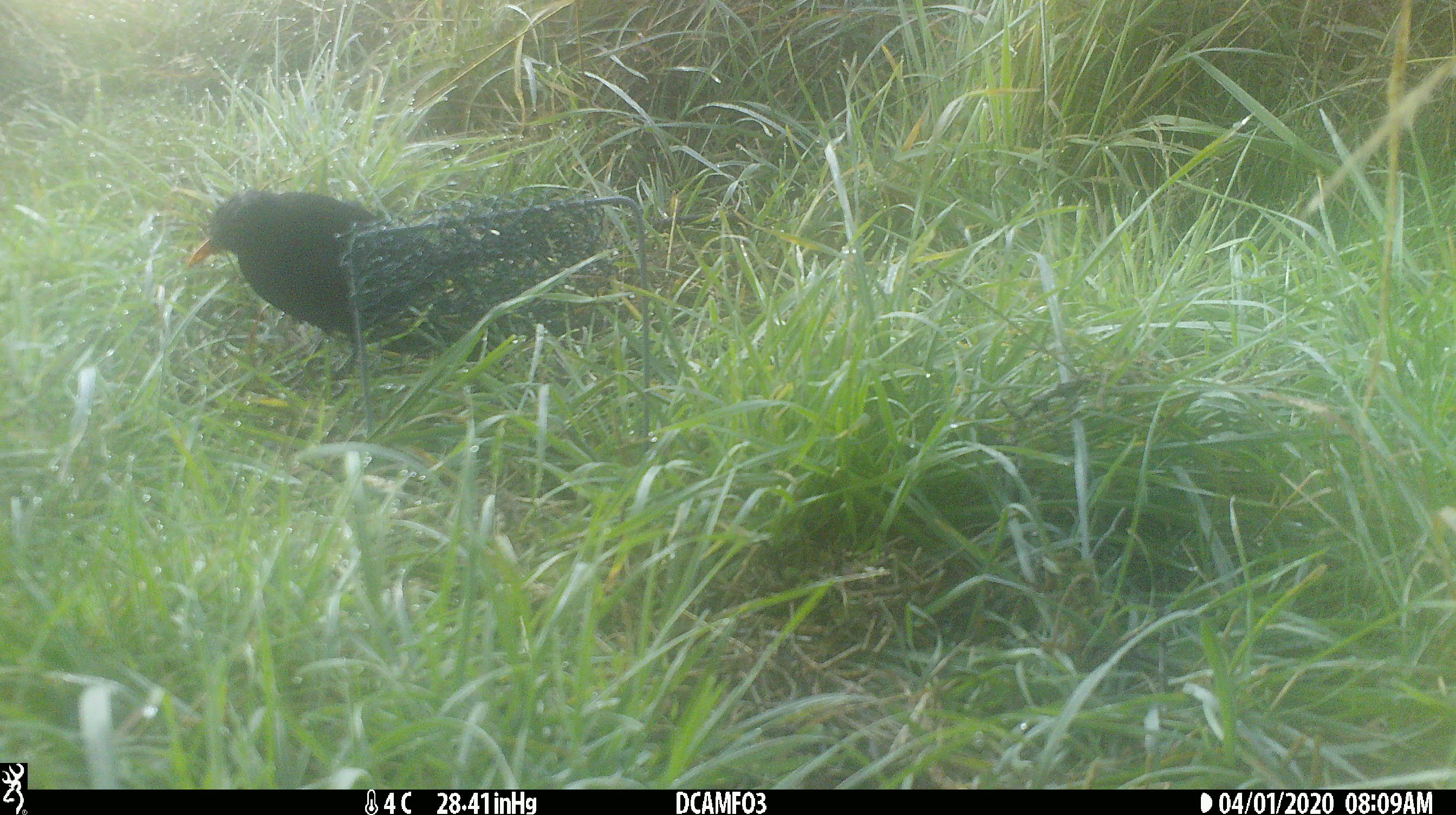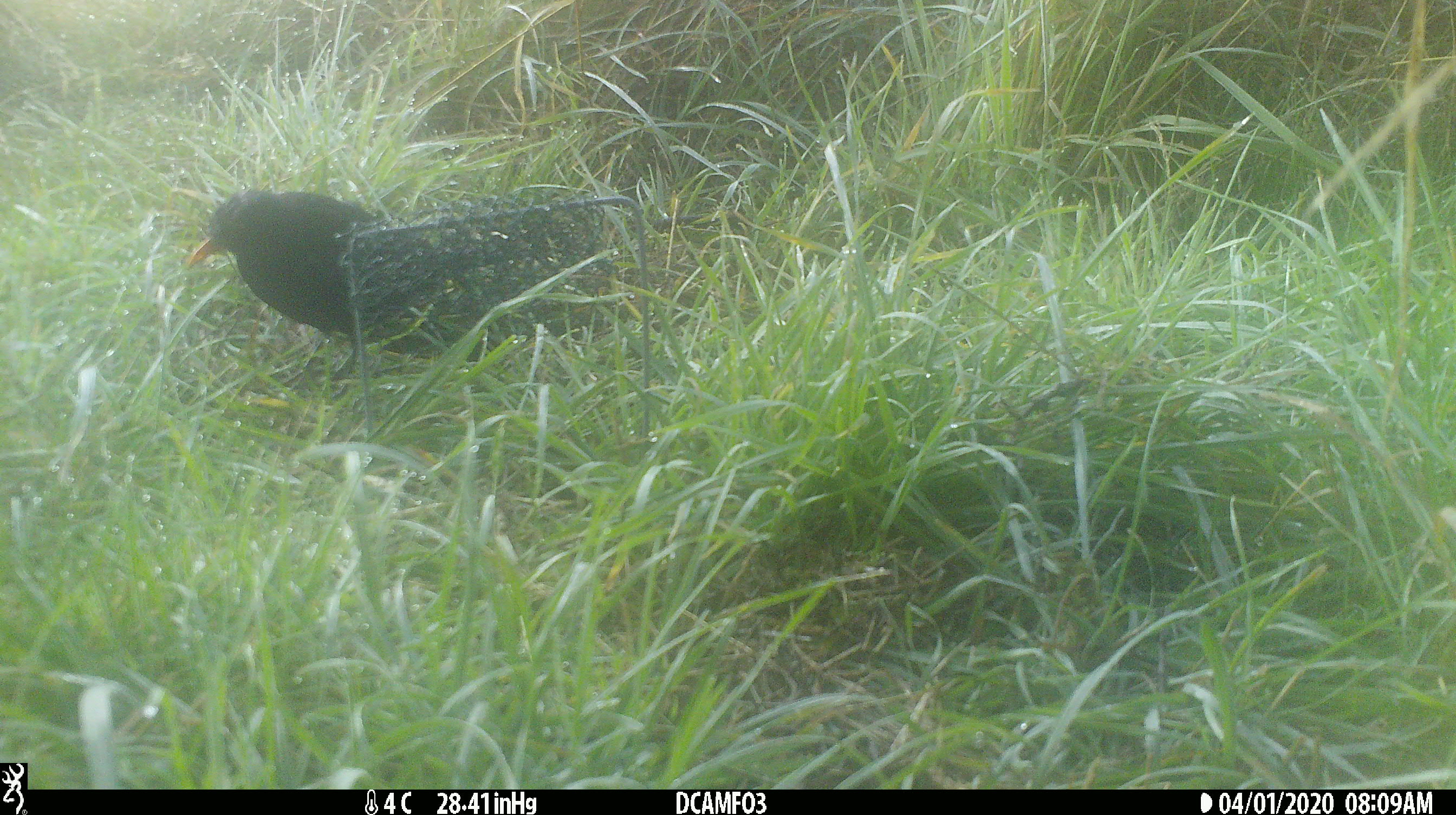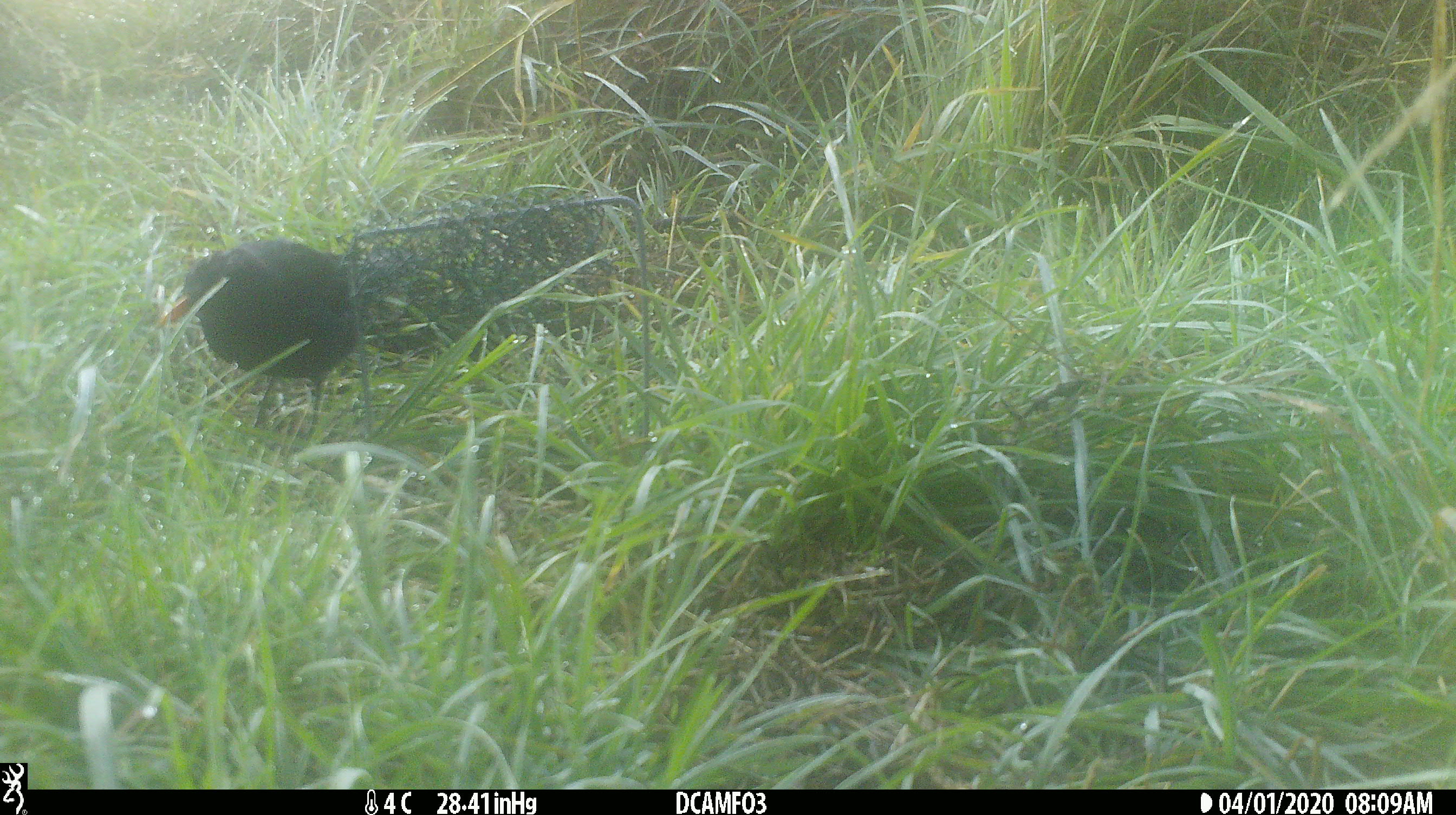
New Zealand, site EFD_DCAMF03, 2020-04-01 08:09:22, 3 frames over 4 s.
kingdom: Animalia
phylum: Chordata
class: Aves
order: Passeriformes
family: Turdidae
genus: Turdus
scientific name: Turdus merula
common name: eurasian blackbird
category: blackbird